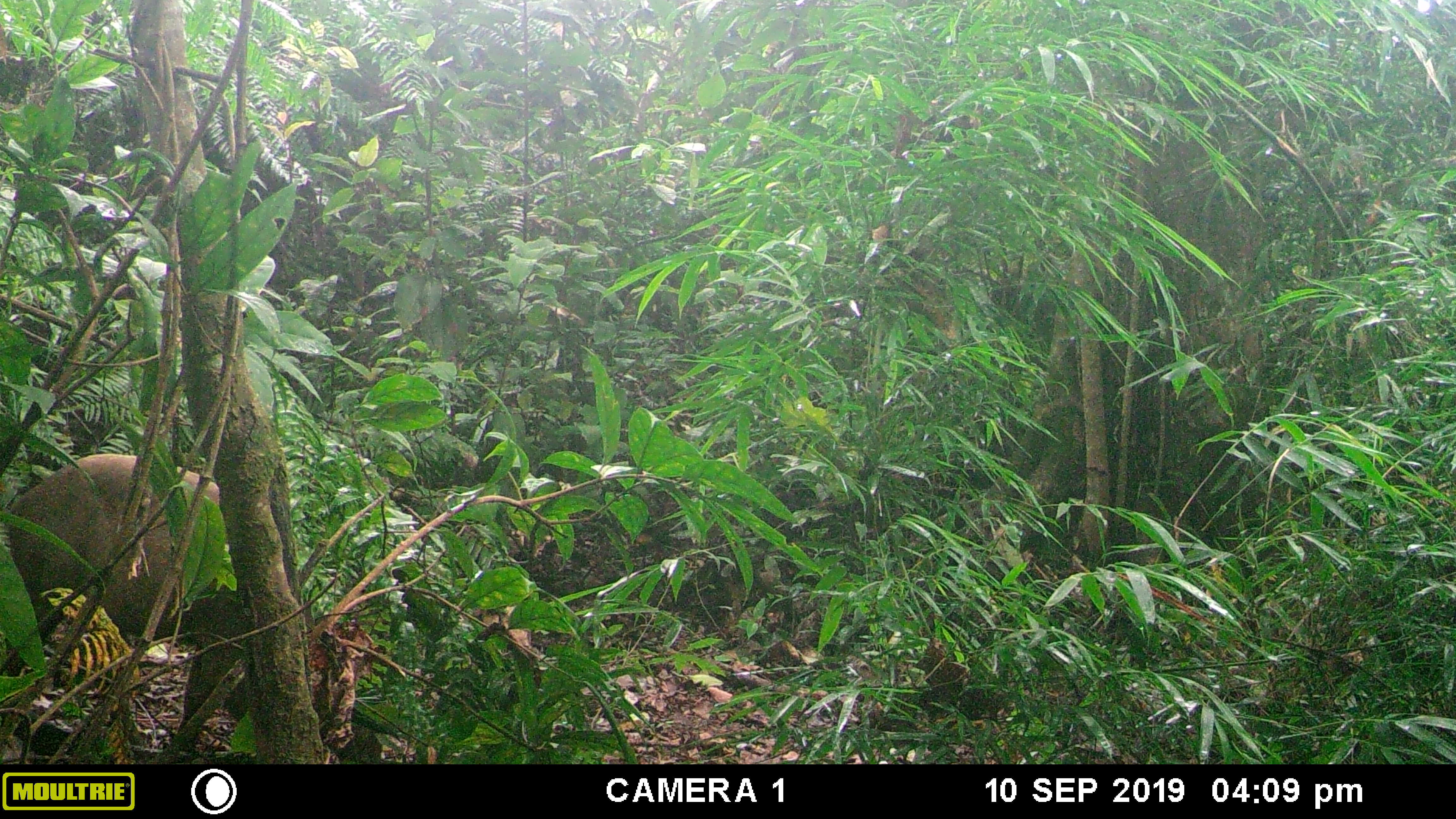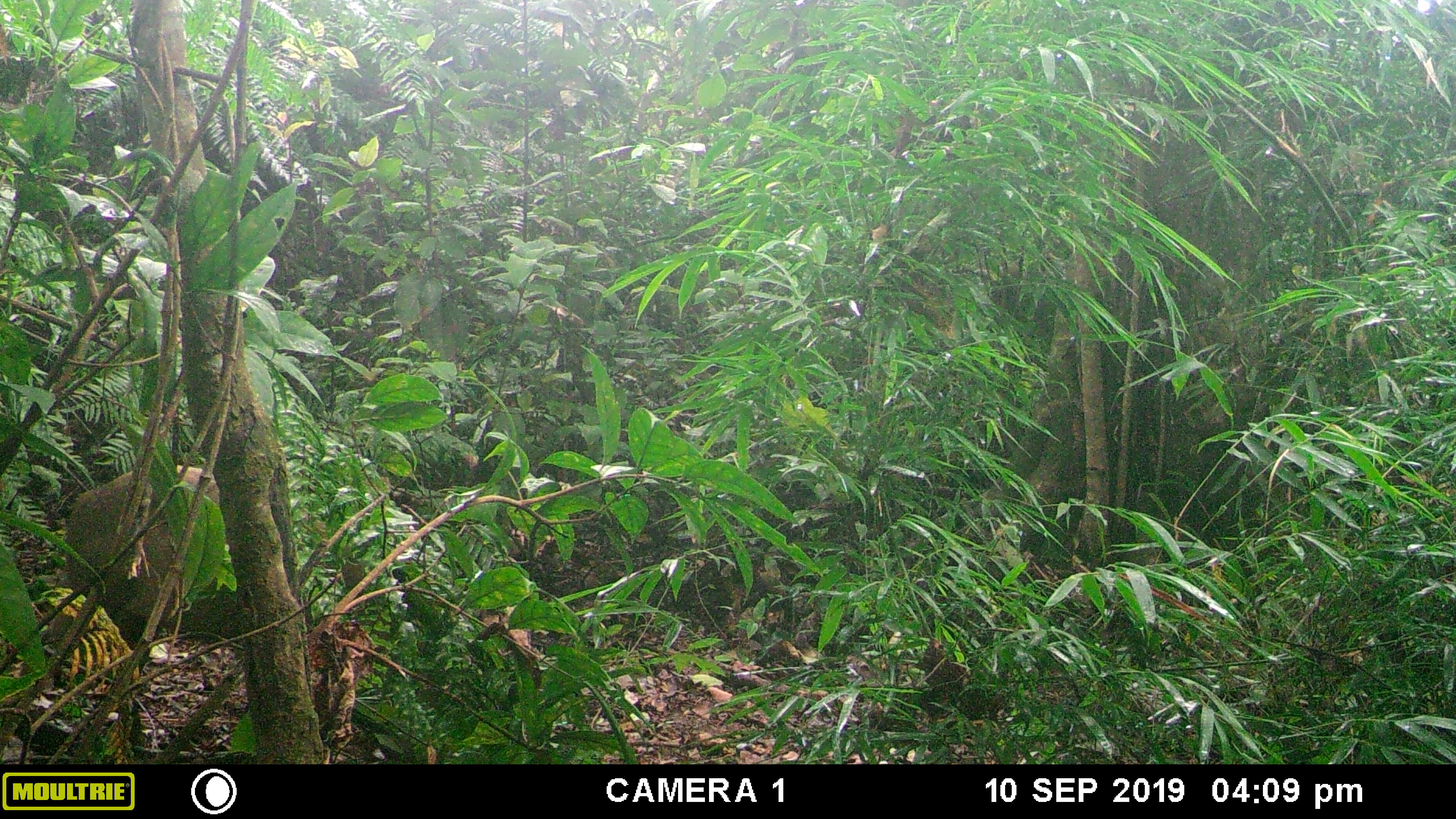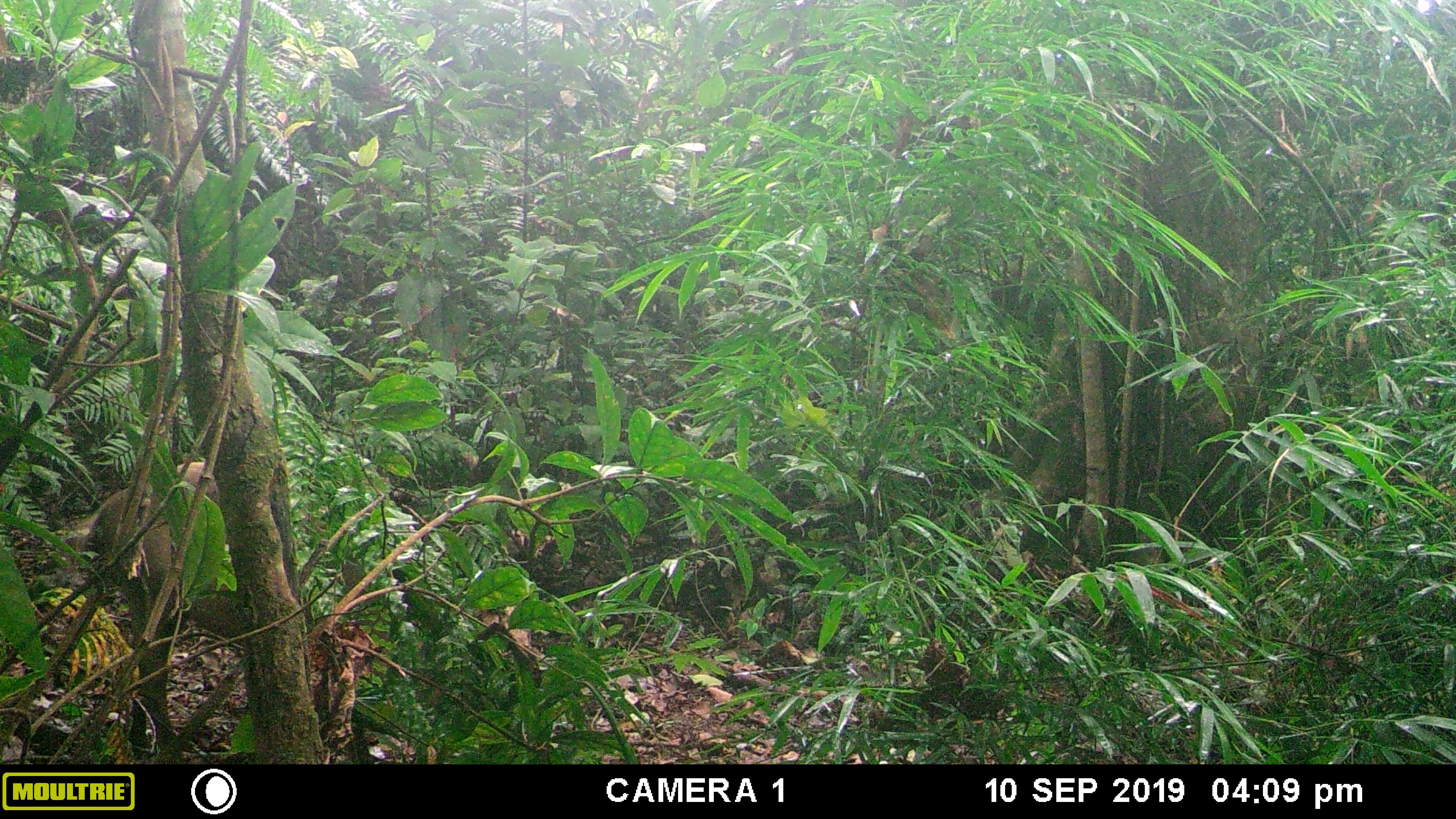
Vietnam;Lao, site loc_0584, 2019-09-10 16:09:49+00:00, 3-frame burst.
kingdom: Animalia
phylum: Chordata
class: Mammalia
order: Artiodactyla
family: Suidae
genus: Sus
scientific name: Sus scrofa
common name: eurasian wild pig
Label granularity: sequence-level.